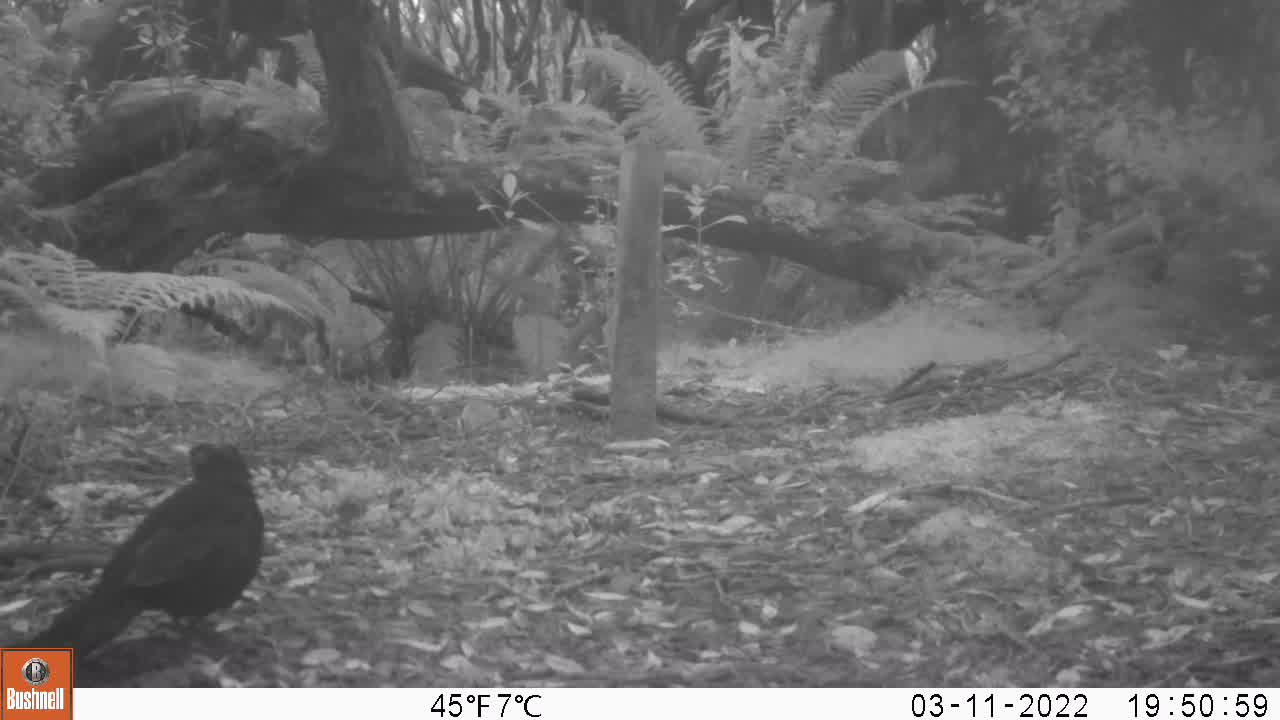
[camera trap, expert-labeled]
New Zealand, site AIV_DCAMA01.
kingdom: Animalia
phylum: Chordata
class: Aves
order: Passeriformes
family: Turdidae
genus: Turdus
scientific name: Turdus merula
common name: eurasian blackbird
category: blackbird